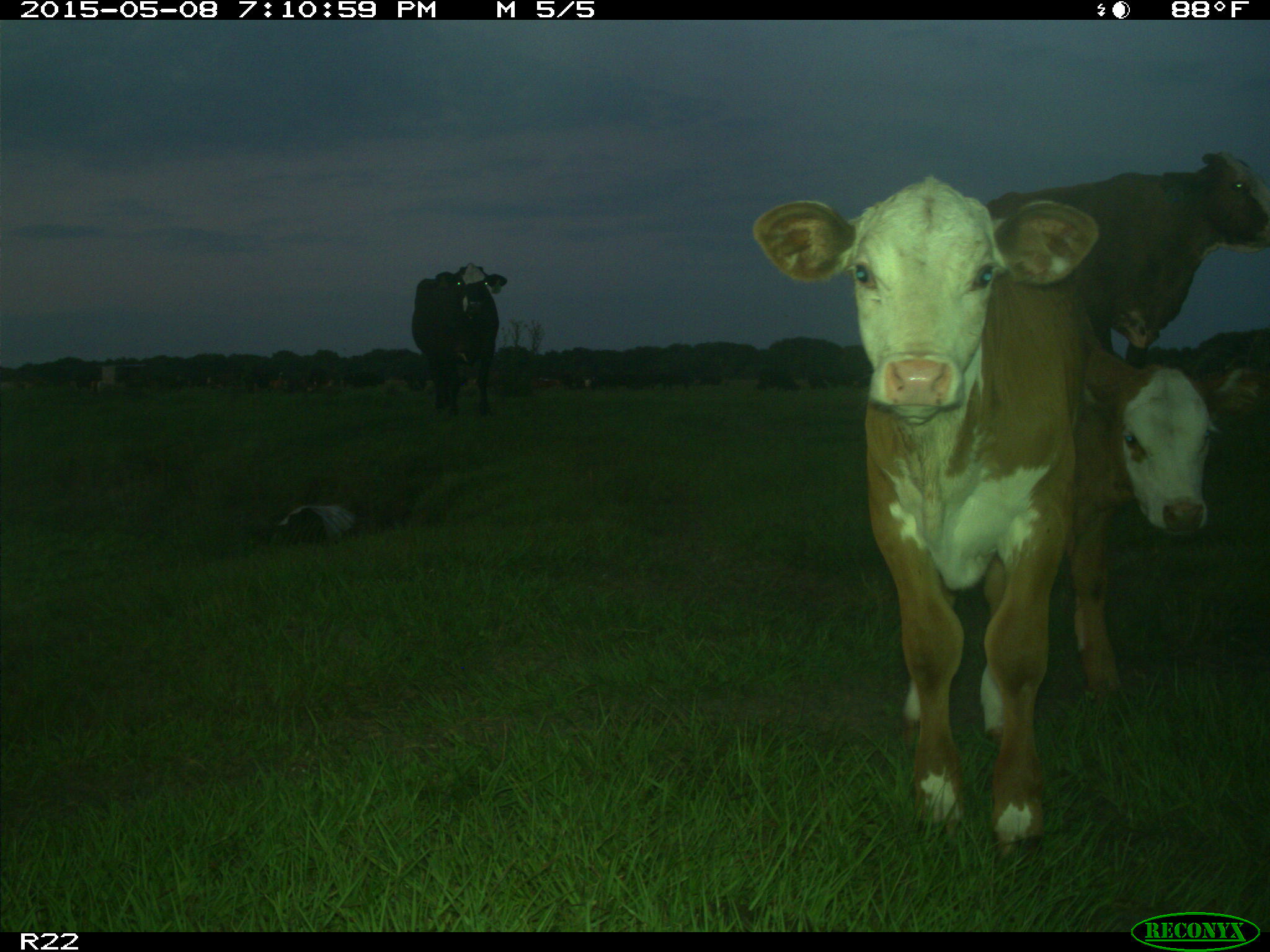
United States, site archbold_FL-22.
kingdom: Animalia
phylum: Chordata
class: Mammalia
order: Artiodactyla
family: Bovidae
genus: Bos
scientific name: Bos taurus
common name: domestic cow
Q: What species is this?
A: Bos taurus (domestic cow).